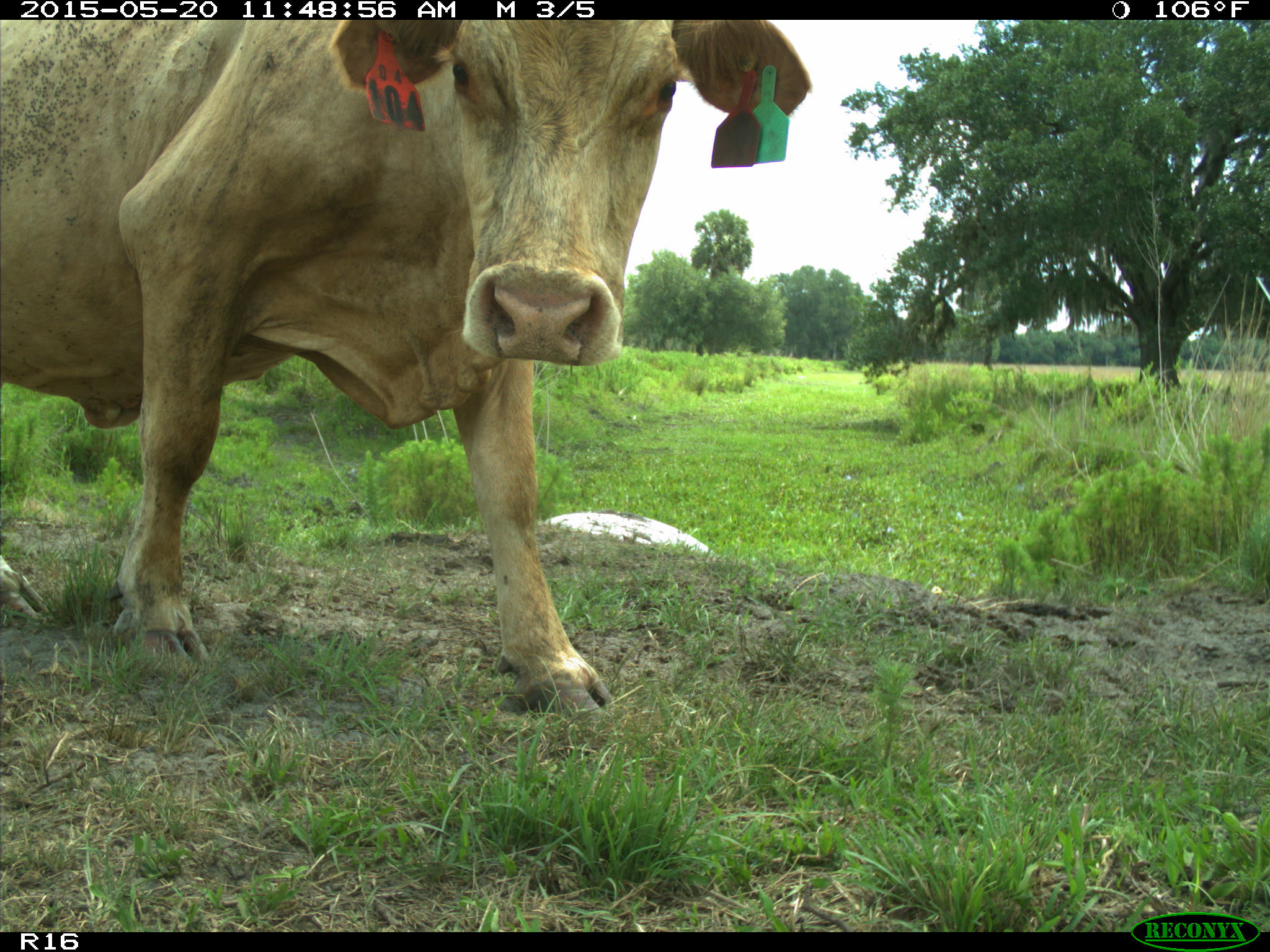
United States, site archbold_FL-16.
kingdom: Animalia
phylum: Chordata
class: Mammalia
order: Artiodactyla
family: Bovidae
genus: Bos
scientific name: Bos taurus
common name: domestic cow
Bos taurus (domestic cow).